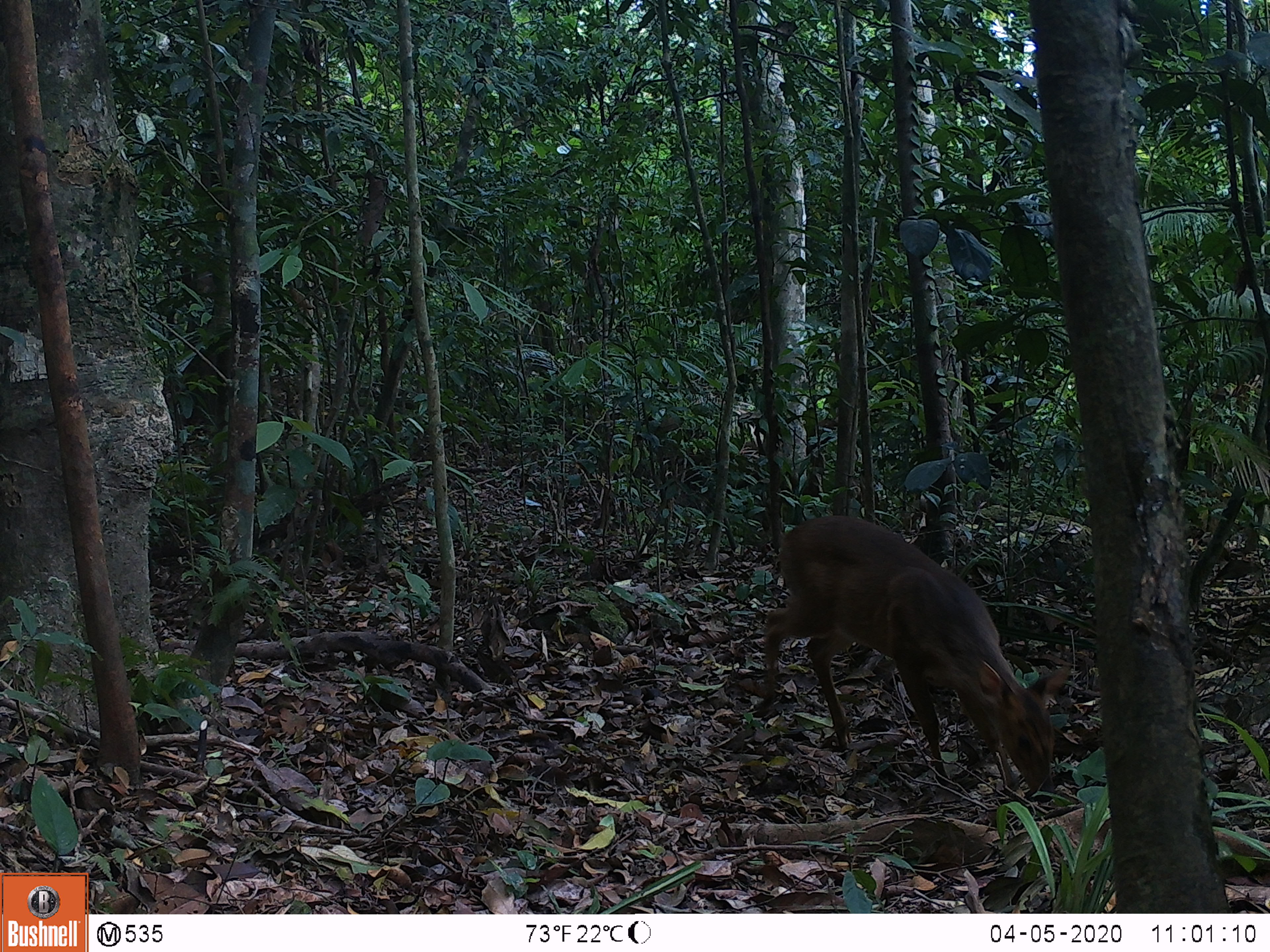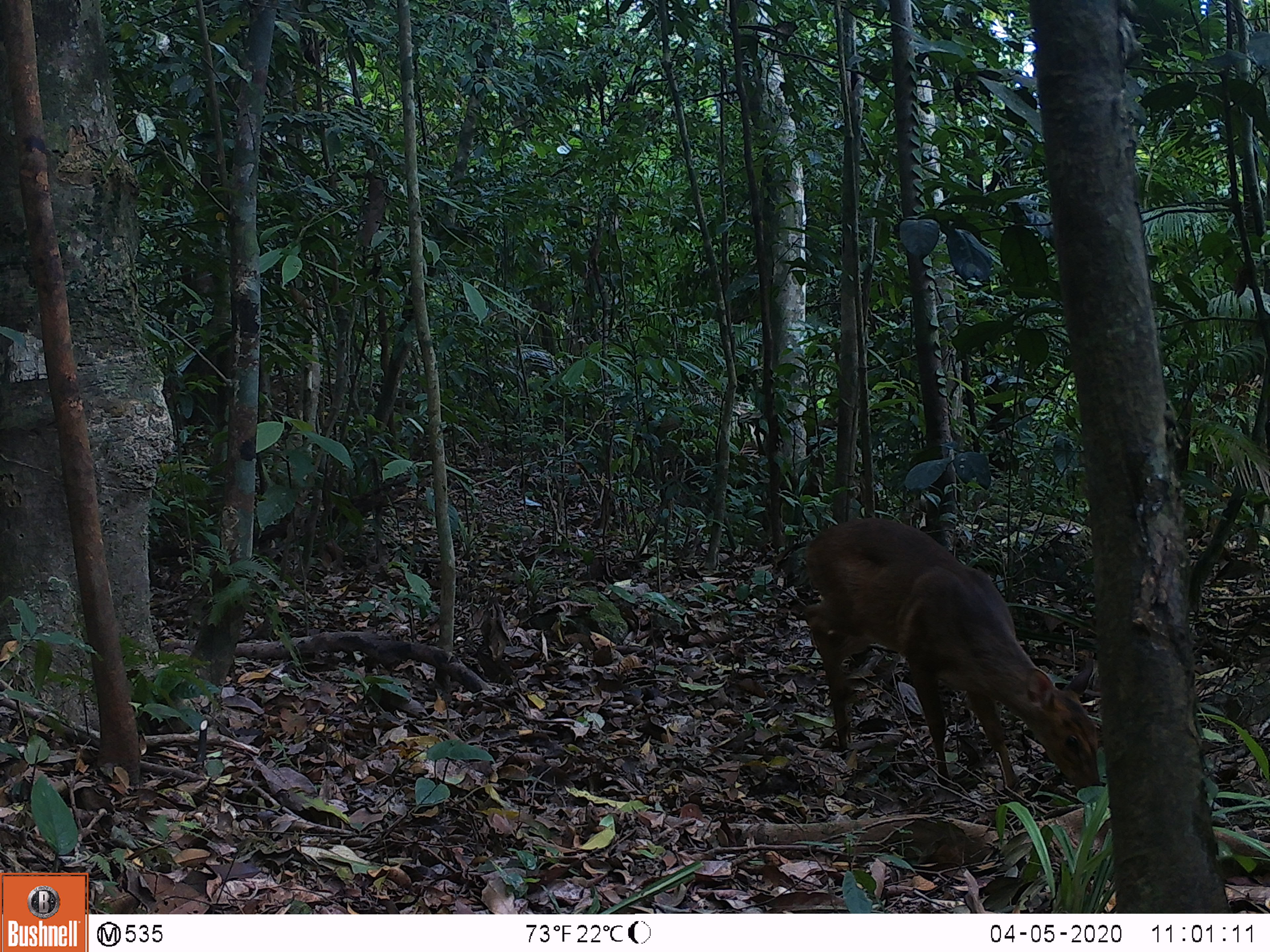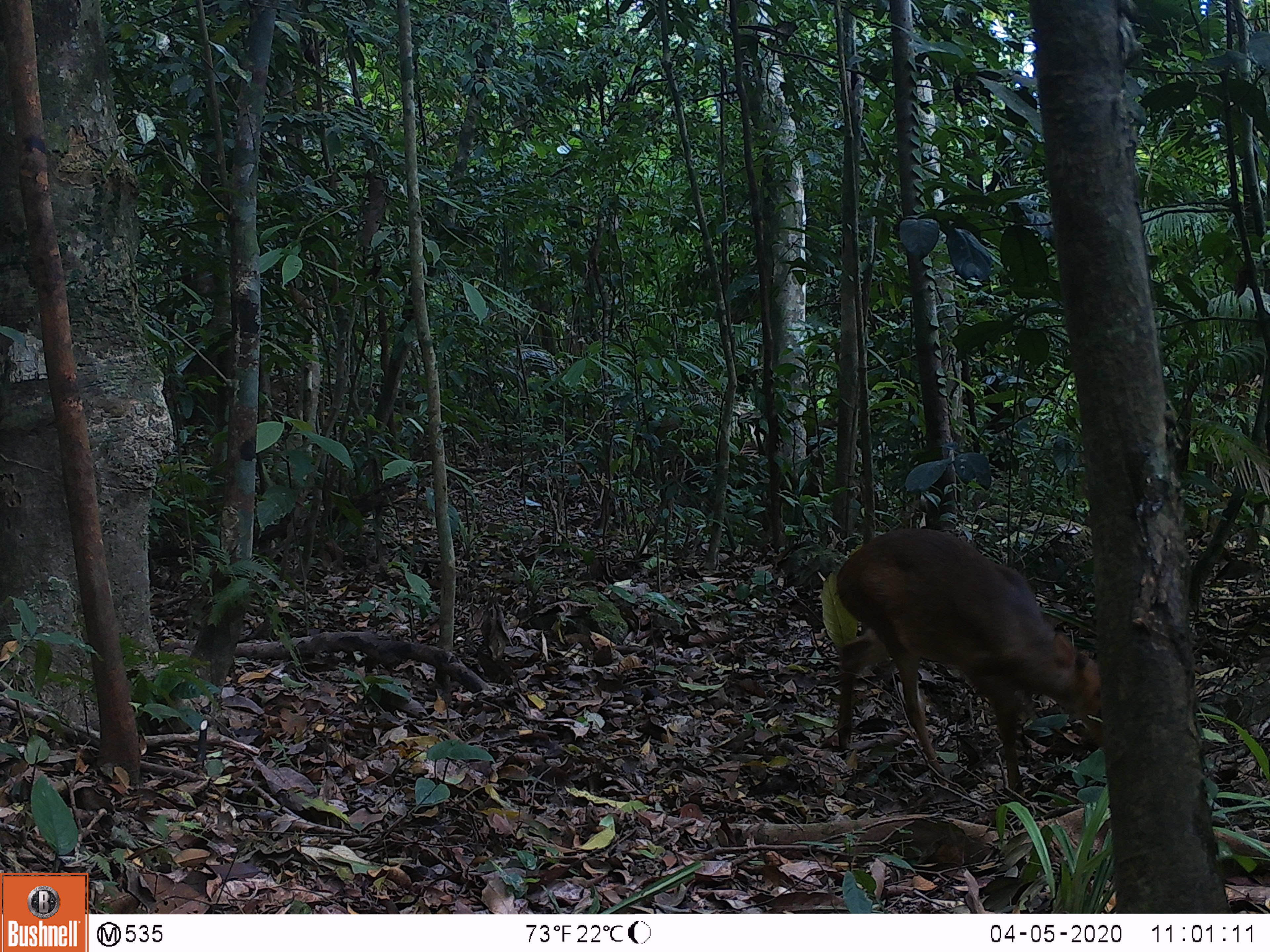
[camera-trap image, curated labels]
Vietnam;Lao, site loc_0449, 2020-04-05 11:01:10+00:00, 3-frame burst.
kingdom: Animalia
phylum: Chordata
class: Mammalia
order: Artiodactyla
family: Cervidae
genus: Muntiacus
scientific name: Muntiacus vuquangensis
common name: large-antlered muntjac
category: large antlered muntjac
Large antlered muntjac (large-antlered muntjac) (Muntiacus vuquangensis). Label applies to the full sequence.